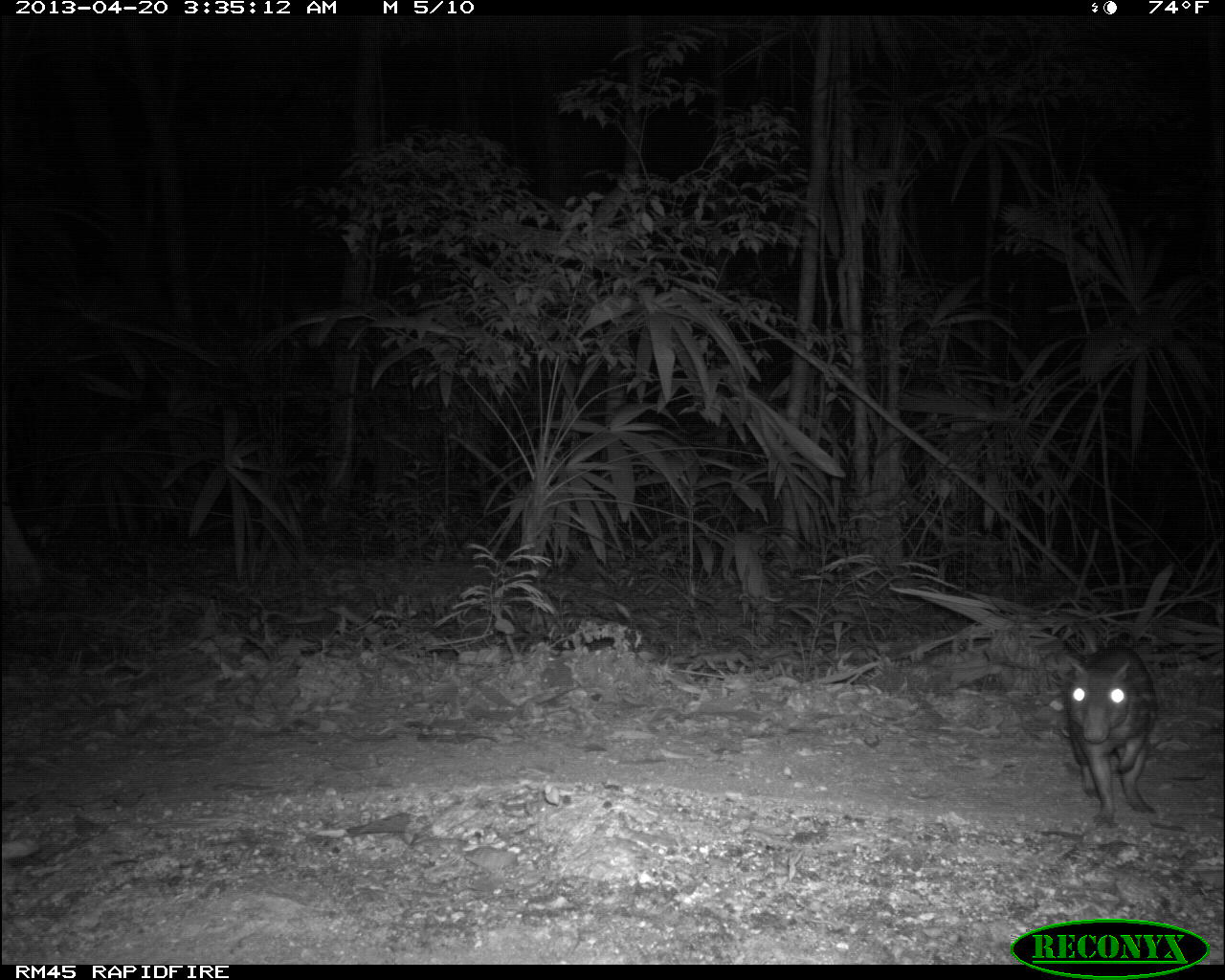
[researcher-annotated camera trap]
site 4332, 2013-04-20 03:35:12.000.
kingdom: Animalia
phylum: Chordata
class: Mammalia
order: Rodentia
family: Cuniculidae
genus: Cuniculus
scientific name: Cuniculus paca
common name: lowland paca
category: agouti paca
Agouti paca (lowland paca) (Cuniculus paca), count 1.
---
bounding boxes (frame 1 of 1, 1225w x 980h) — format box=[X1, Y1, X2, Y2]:
agouti paca: box=[1064, 643, 1158, 830]